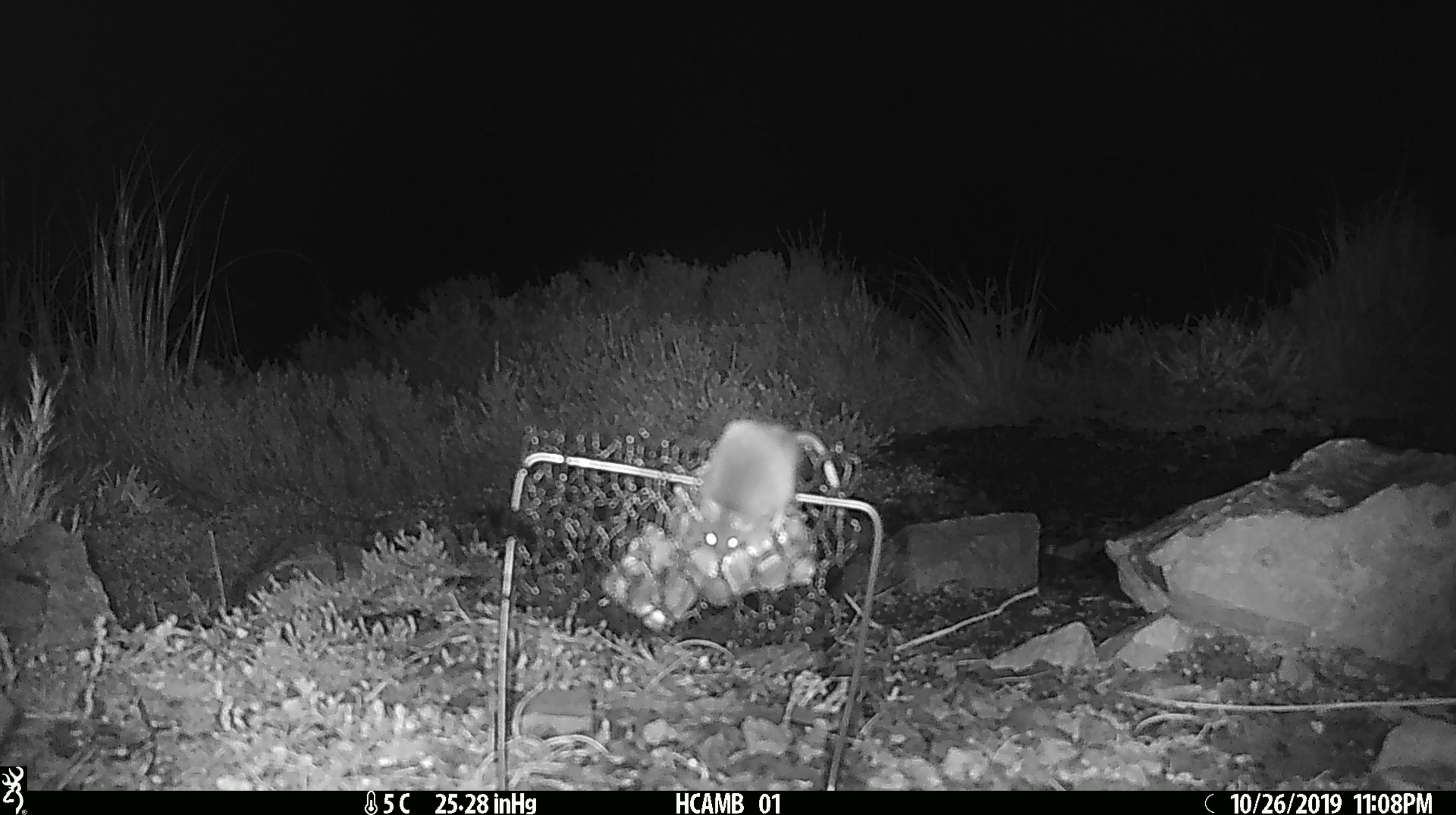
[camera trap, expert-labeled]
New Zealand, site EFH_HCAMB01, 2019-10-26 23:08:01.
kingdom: Animalia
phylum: Chordata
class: Mammalia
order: Rodentia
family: Muridae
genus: Mus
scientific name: Mus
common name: mouse